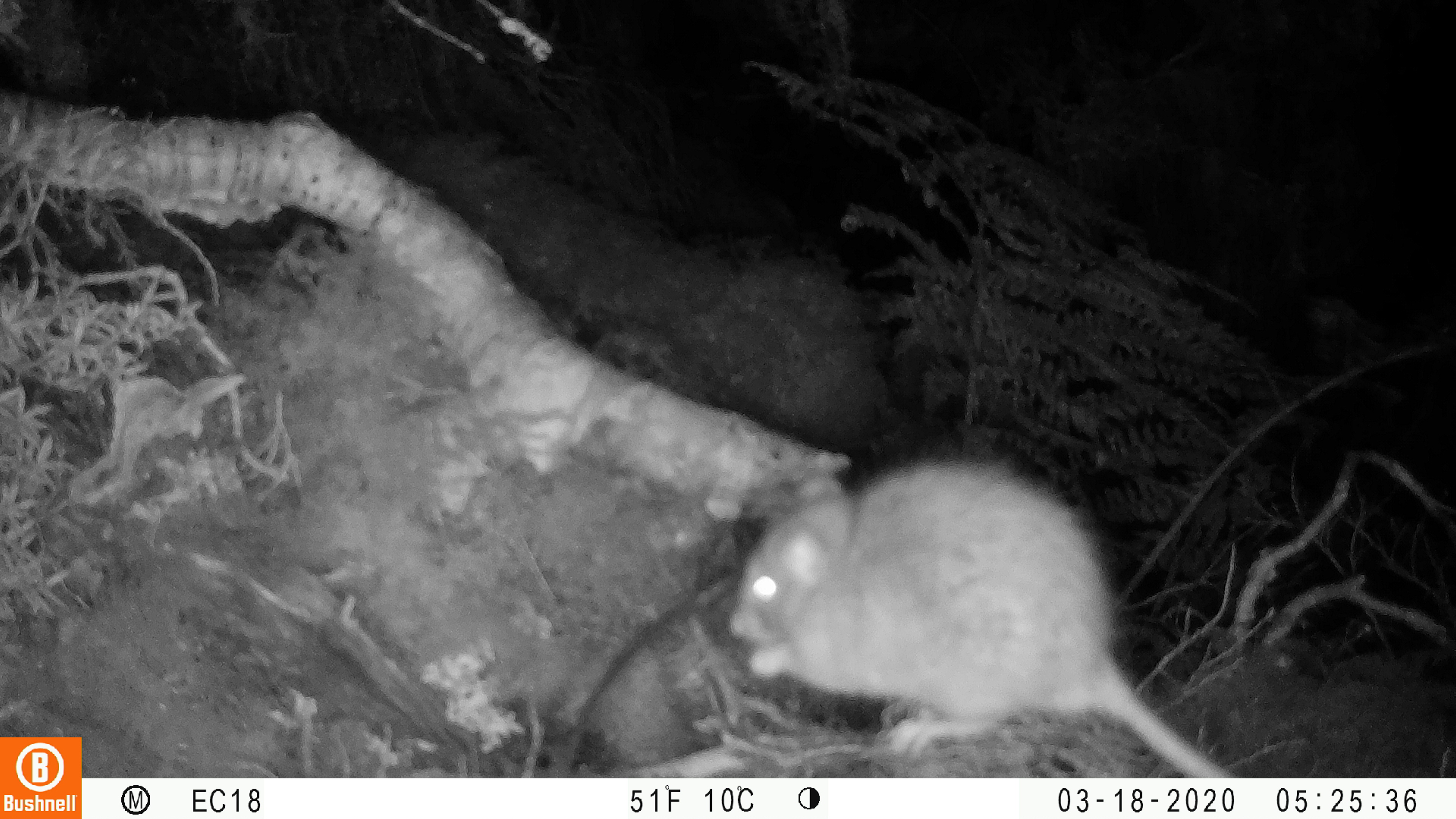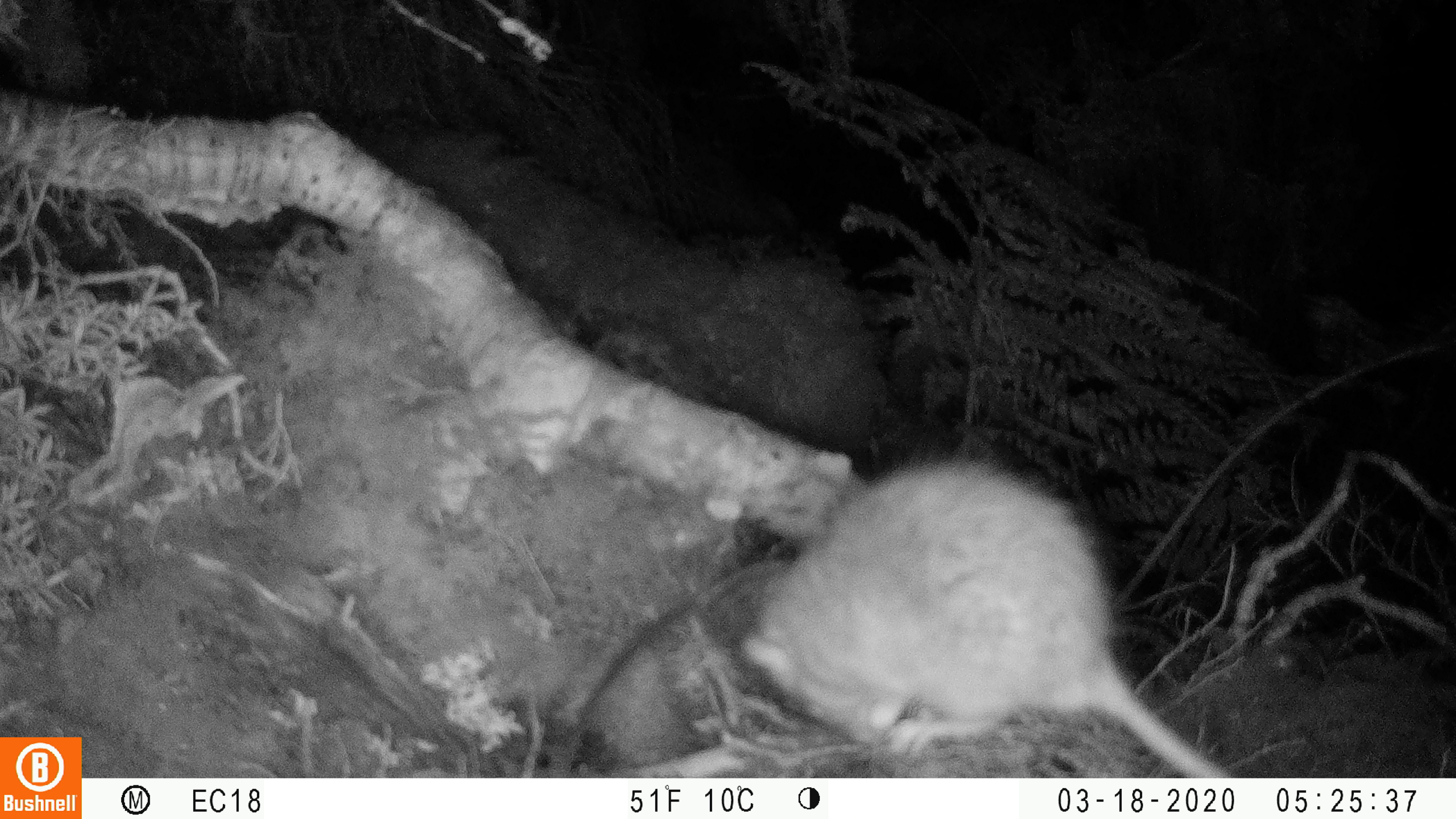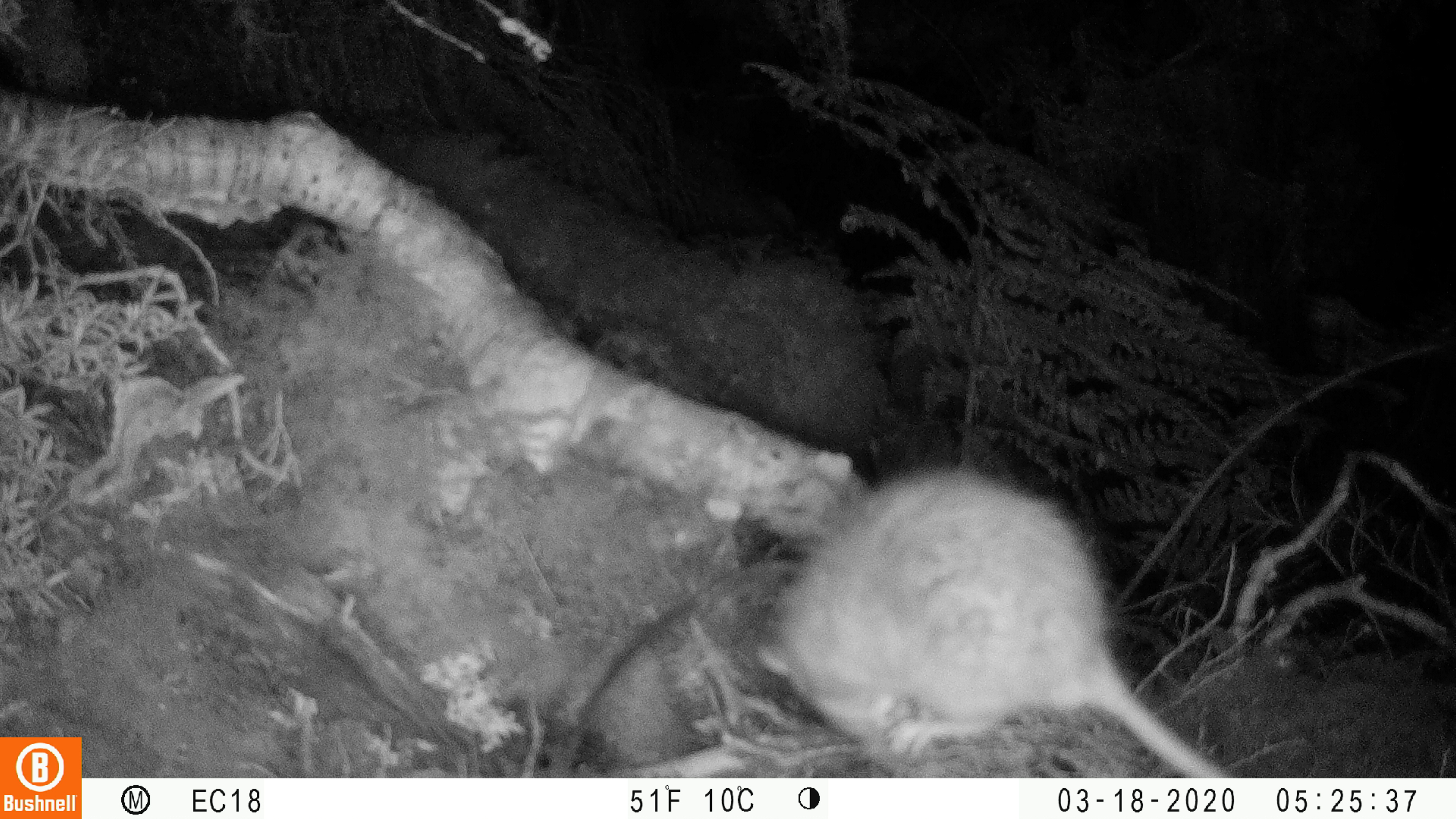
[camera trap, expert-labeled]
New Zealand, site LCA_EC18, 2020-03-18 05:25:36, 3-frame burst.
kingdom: Animalia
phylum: Chordata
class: Mammalia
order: Rodentia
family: Muridae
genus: Rattus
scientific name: Rattus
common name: rat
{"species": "rat (Rattus)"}